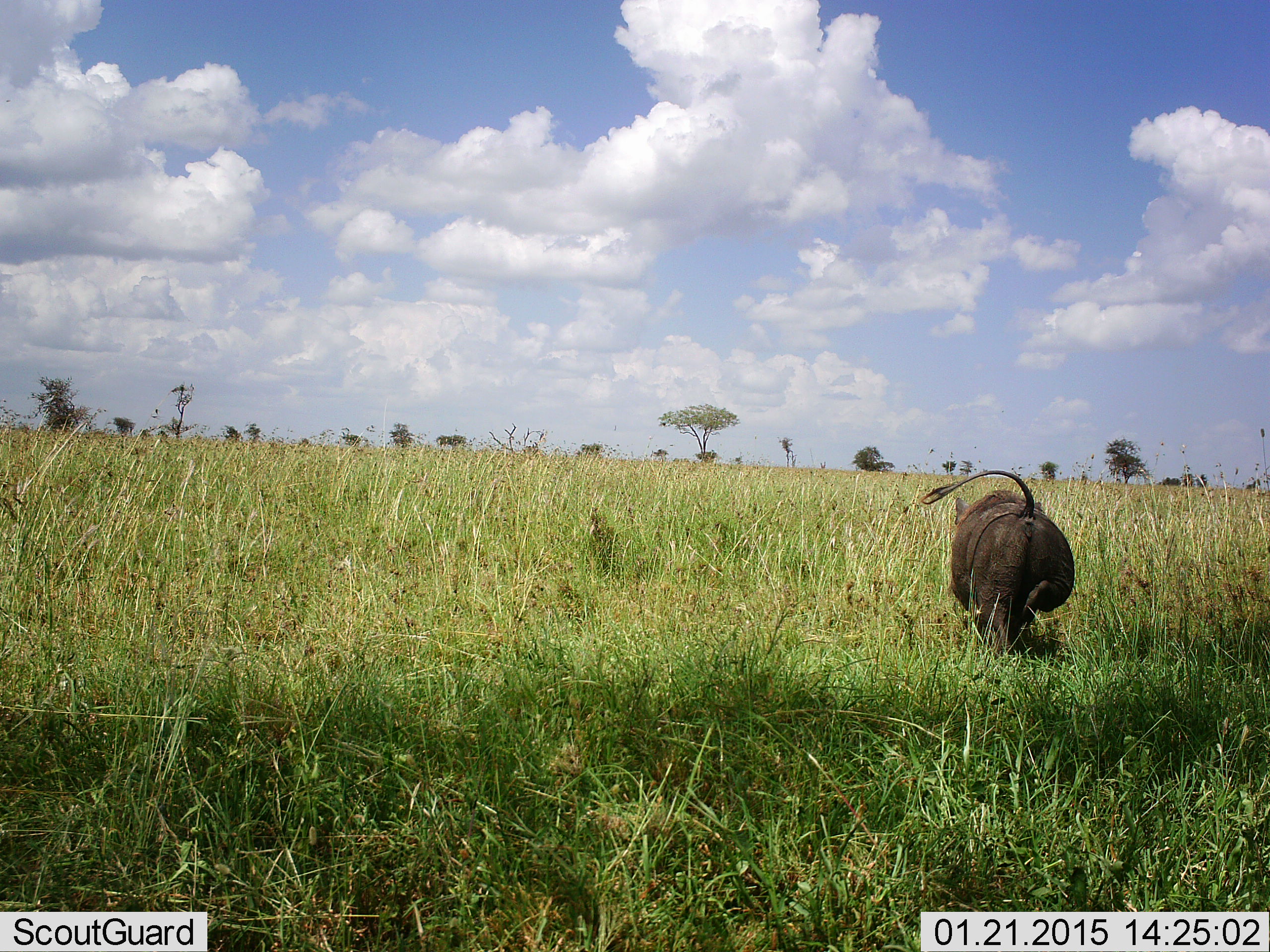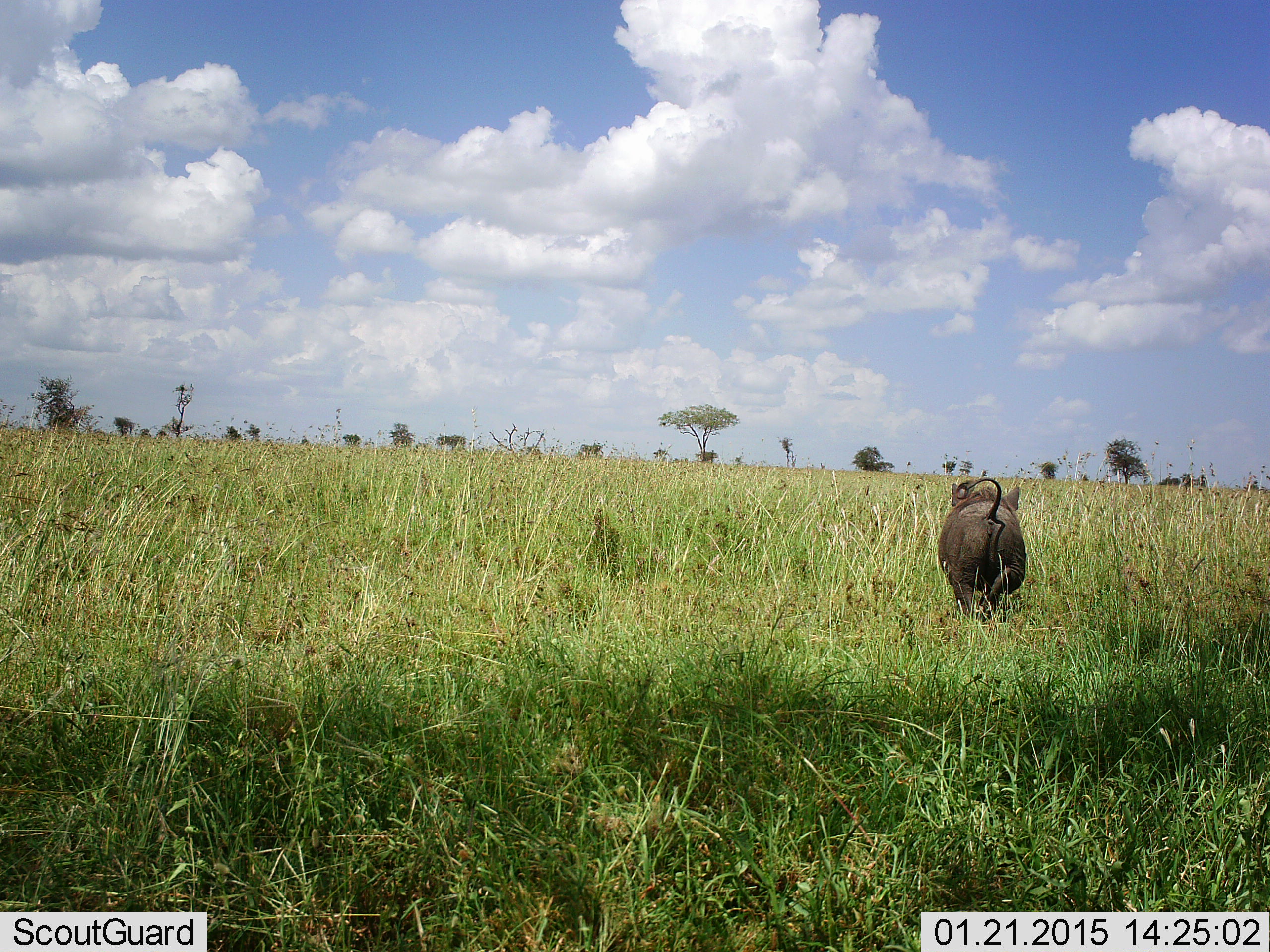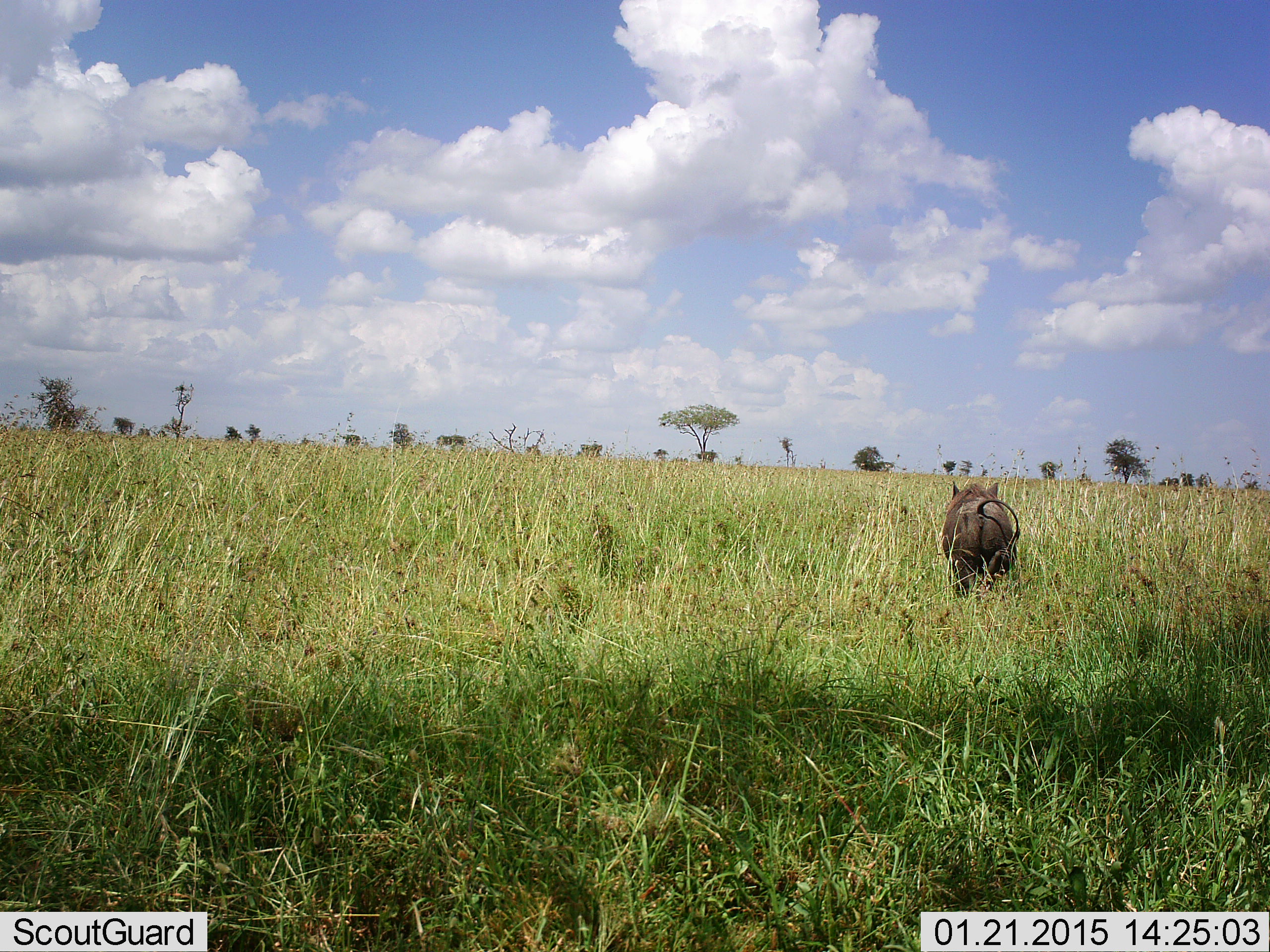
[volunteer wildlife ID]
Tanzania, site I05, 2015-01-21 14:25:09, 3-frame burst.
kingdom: Animalia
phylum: Chordata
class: Mammalia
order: Artiodactyla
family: Suidae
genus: Phacochoerus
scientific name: Phacochoerus africanus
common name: warthog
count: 1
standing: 0%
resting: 0%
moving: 90%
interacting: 0%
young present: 0%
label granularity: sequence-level